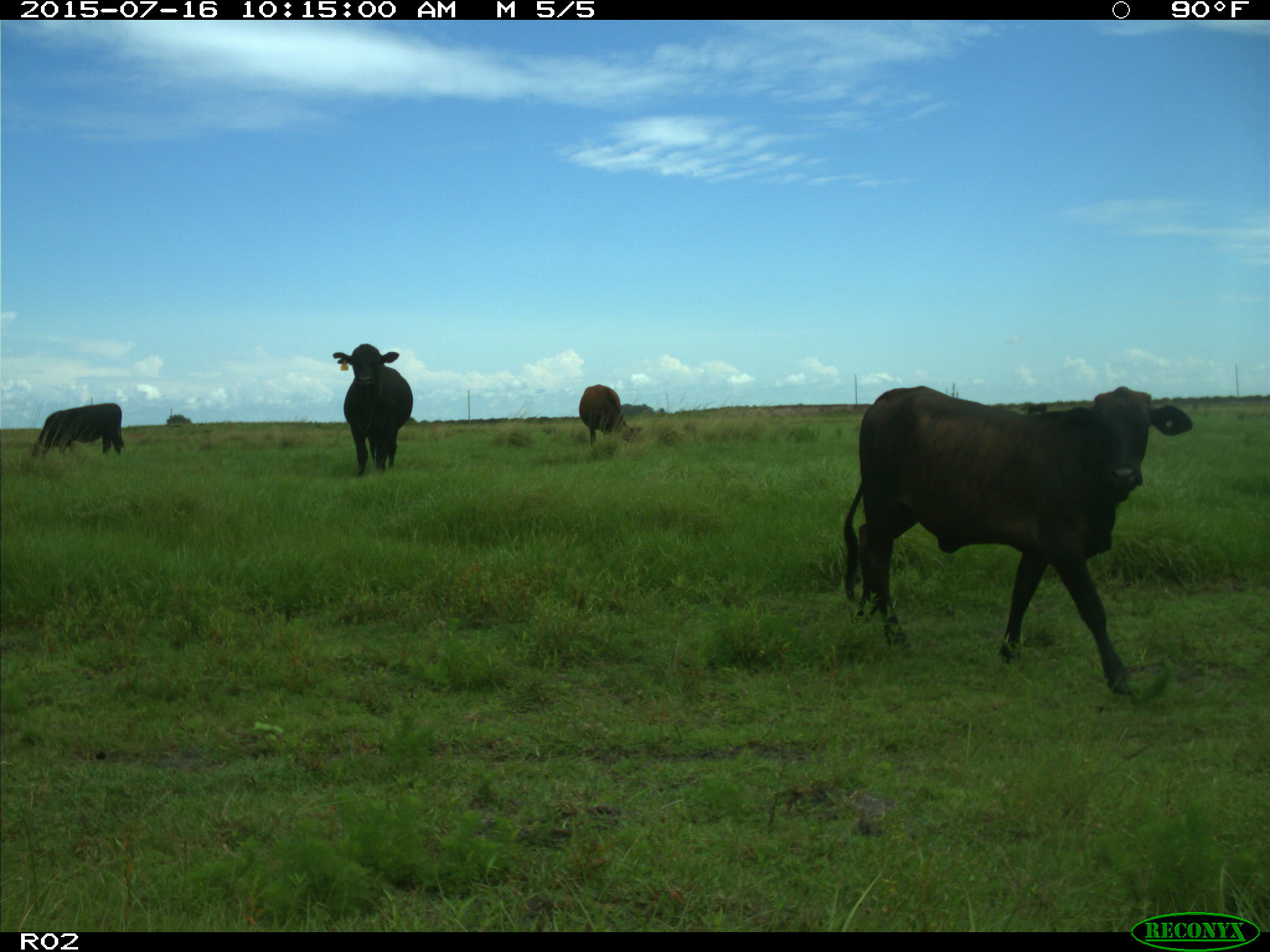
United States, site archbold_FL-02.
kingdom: Animalia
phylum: Chordata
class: Mammalia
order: Artiodactyla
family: Bovidae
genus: Bos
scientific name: Bos taurus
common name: domestic cow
Bos taurus (domestic cow).